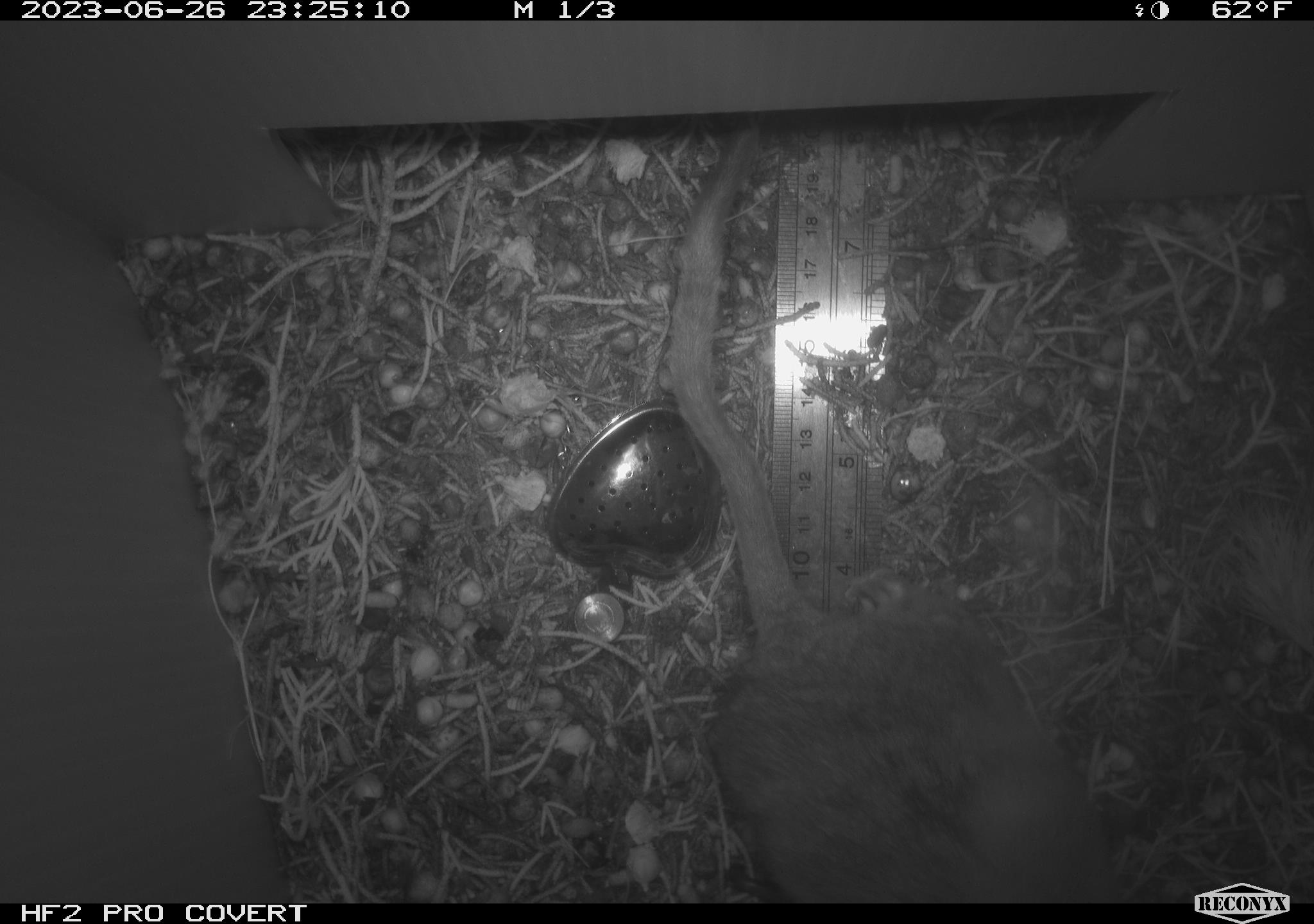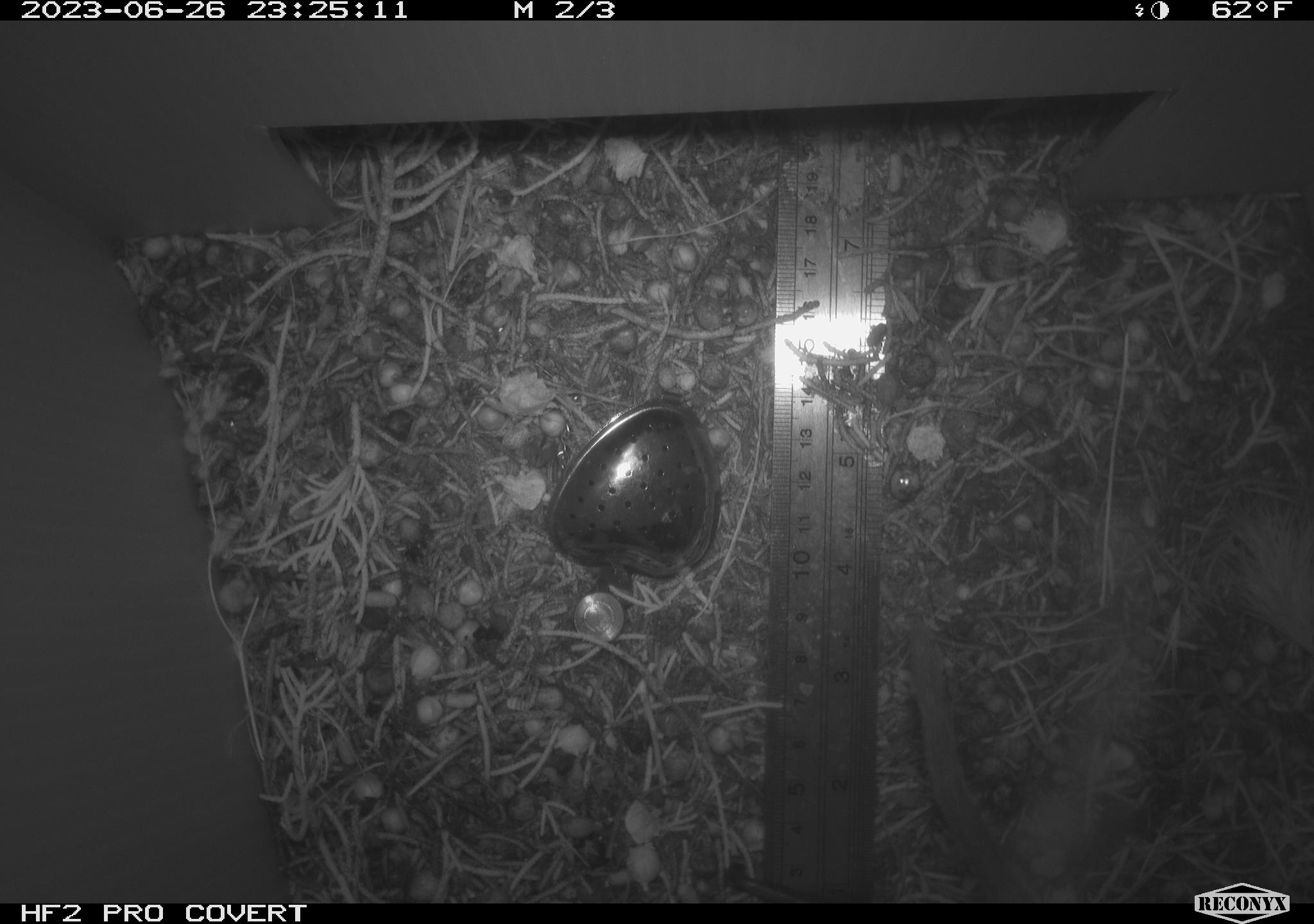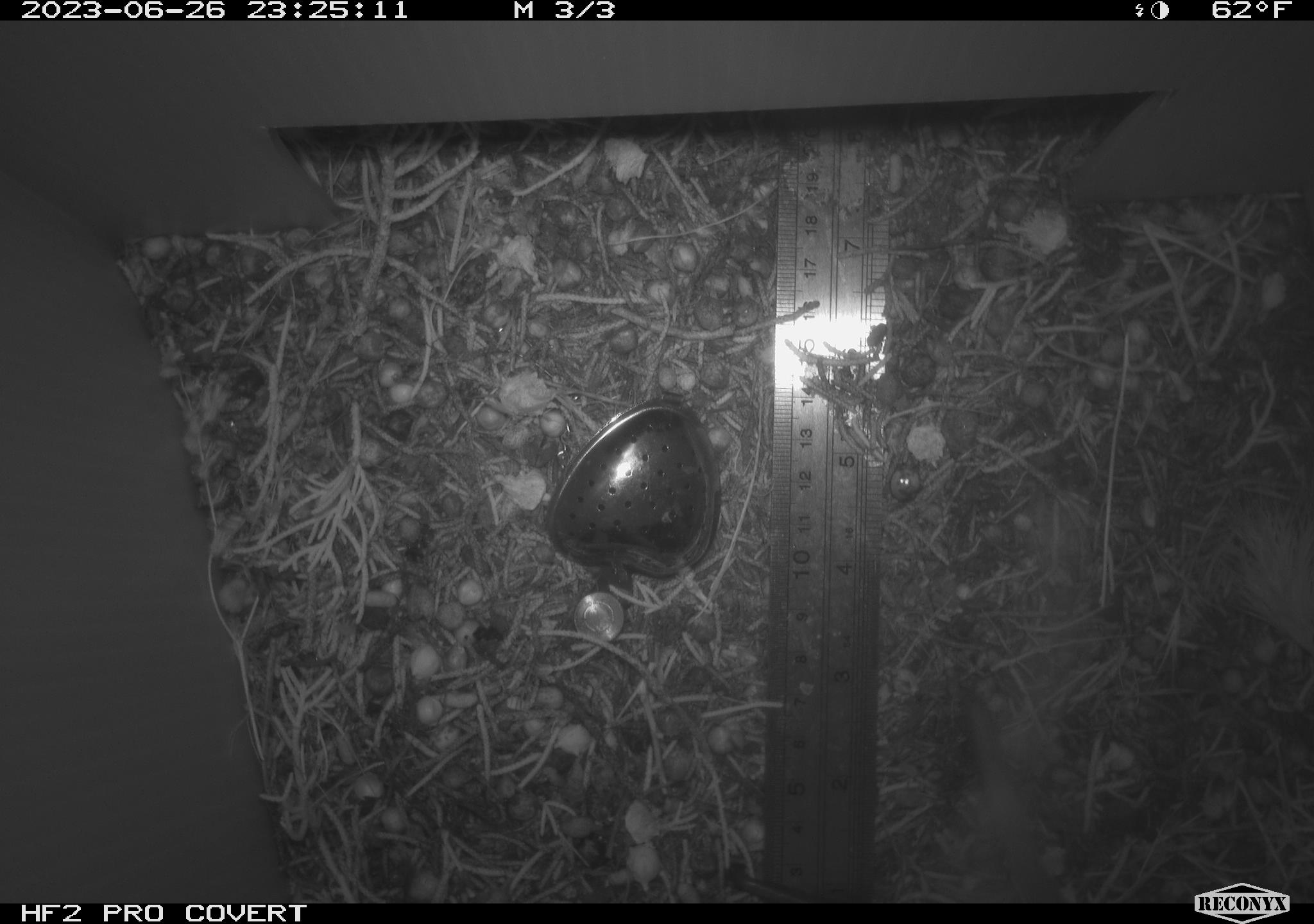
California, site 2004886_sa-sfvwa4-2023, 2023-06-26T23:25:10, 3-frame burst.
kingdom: Animalia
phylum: Chordata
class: Mammalia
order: Rodentia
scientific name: Rodentia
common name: rodent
Rodent (Rodentia).